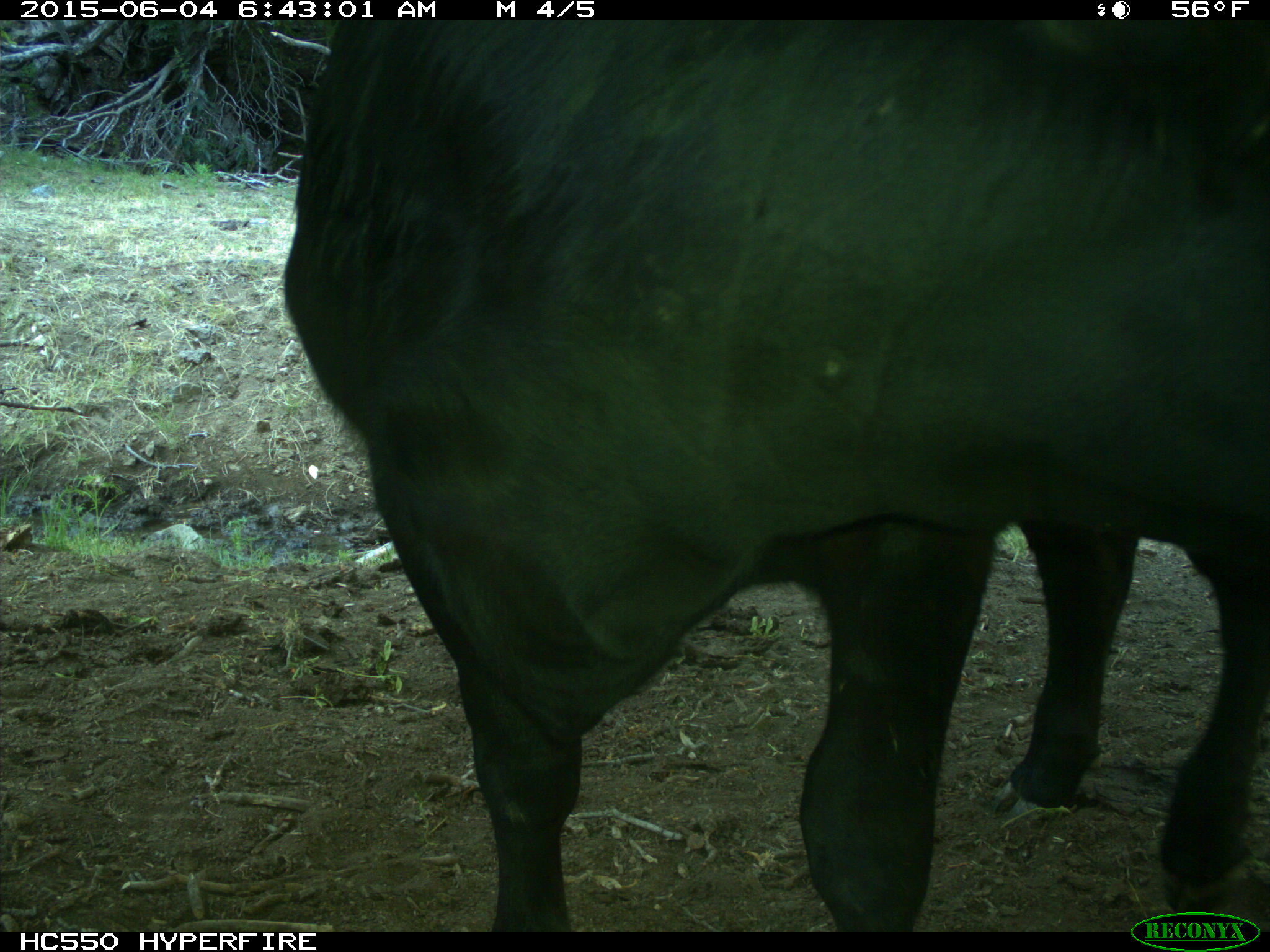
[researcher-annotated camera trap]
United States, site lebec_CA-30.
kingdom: Animalia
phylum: Chordata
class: Mammalia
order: Artiodactyla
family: Bovidae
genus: Bos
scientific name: Bos taurus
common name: domestic cow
Bos taurus (domestic cow).